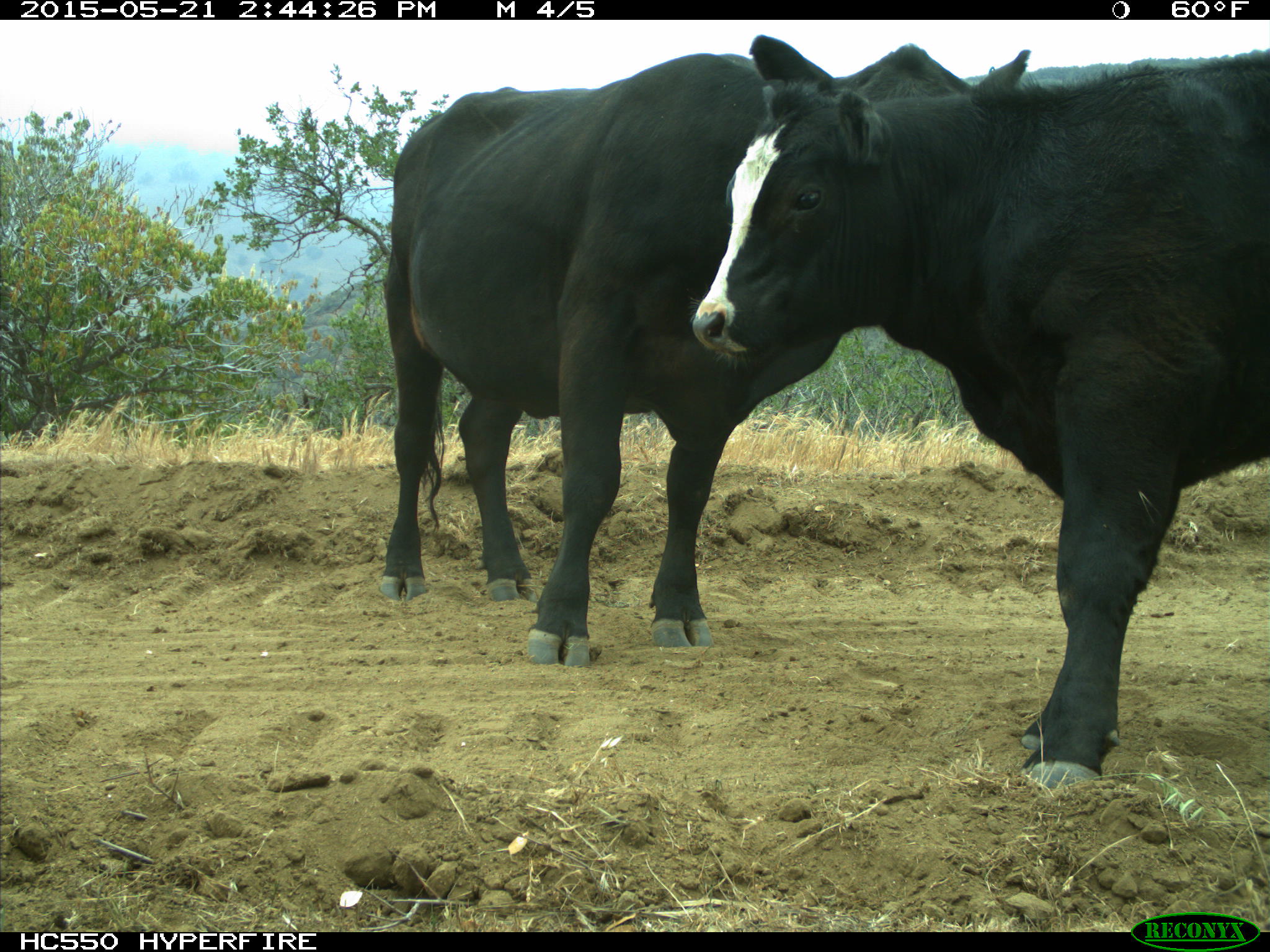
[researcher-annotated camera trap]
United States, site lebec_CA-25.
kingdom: Animalia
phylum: Chordata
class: Mammalia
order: Artiodactyla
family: Bovidae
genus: Bos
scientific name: Bos taurus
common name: domestic cow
Bos taurus (domestic cow).